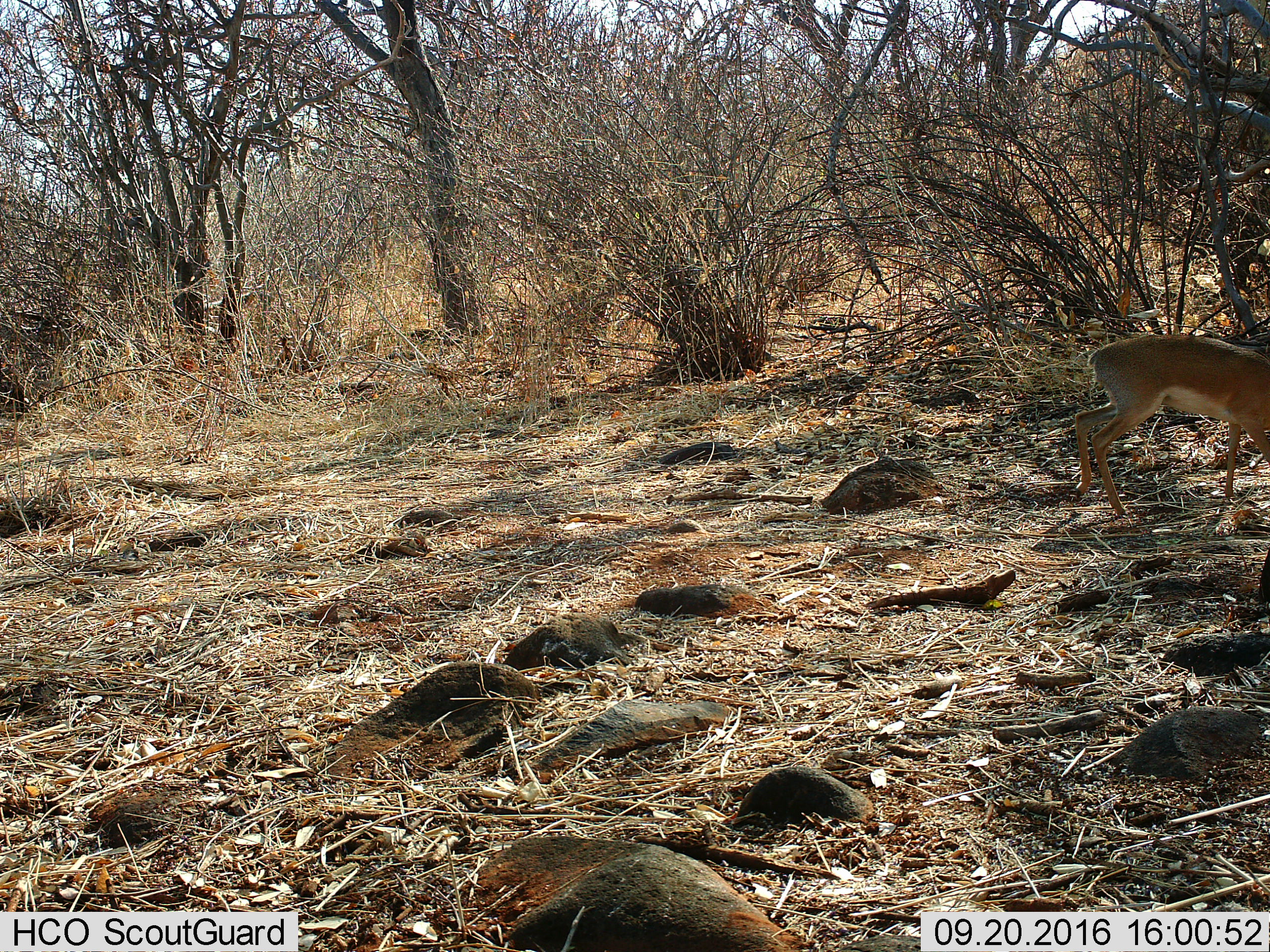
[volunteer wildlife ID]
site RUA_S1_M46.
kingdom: Animalia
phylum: Chordata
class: Mammalia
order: Artiodactyla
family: Bovidae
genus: Madoqua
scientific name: Madoqua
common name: dik-dik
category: dikdik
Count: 1.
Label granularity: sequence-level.